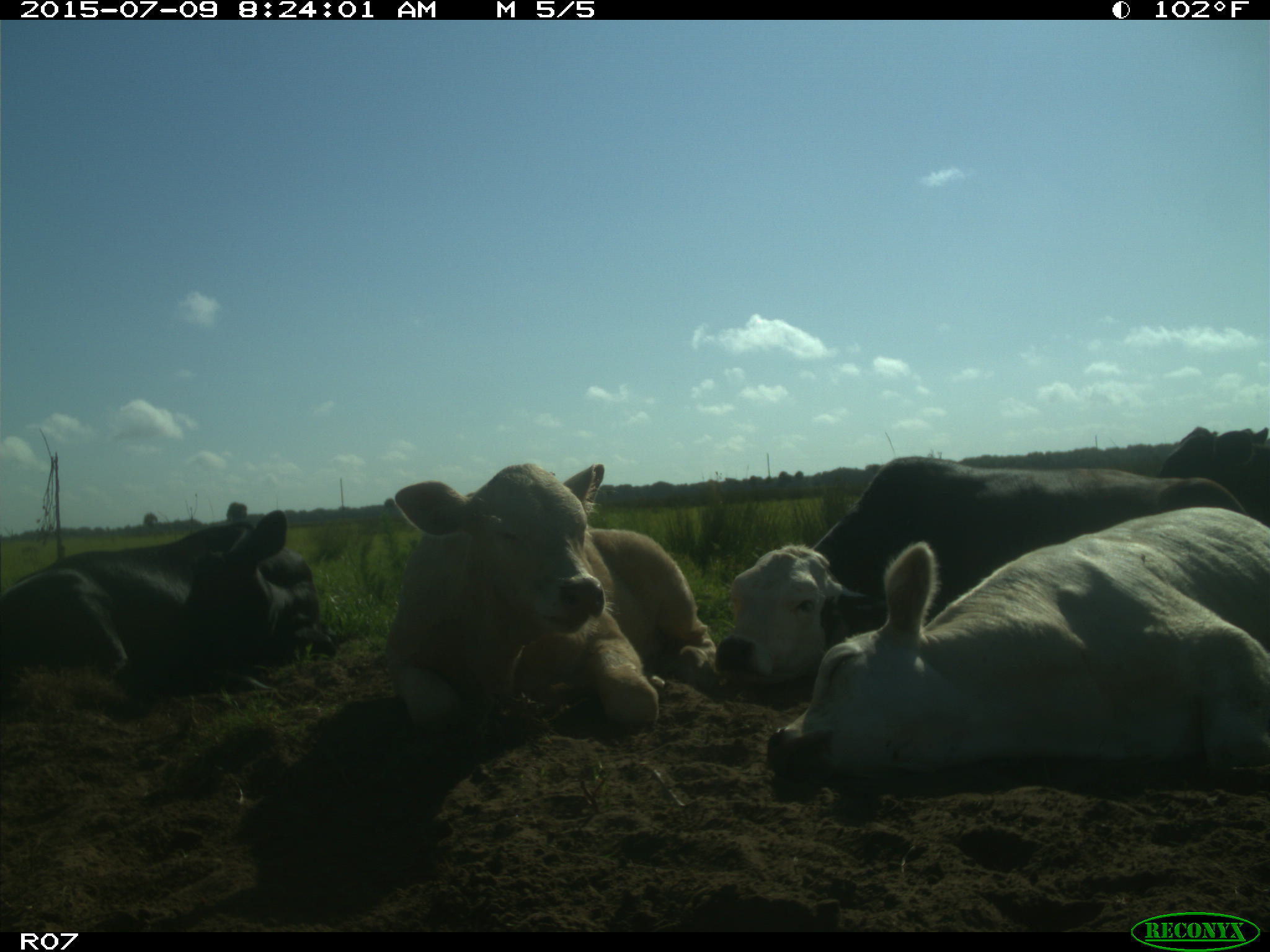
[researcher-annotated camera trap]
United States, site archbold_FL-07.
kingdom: Animalia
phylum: Chordata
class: Mammalia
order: Artiodactyla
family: Bovidae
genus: Bos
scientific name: Bos taurus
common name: domestic cow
Bos taurus (domestic cow).